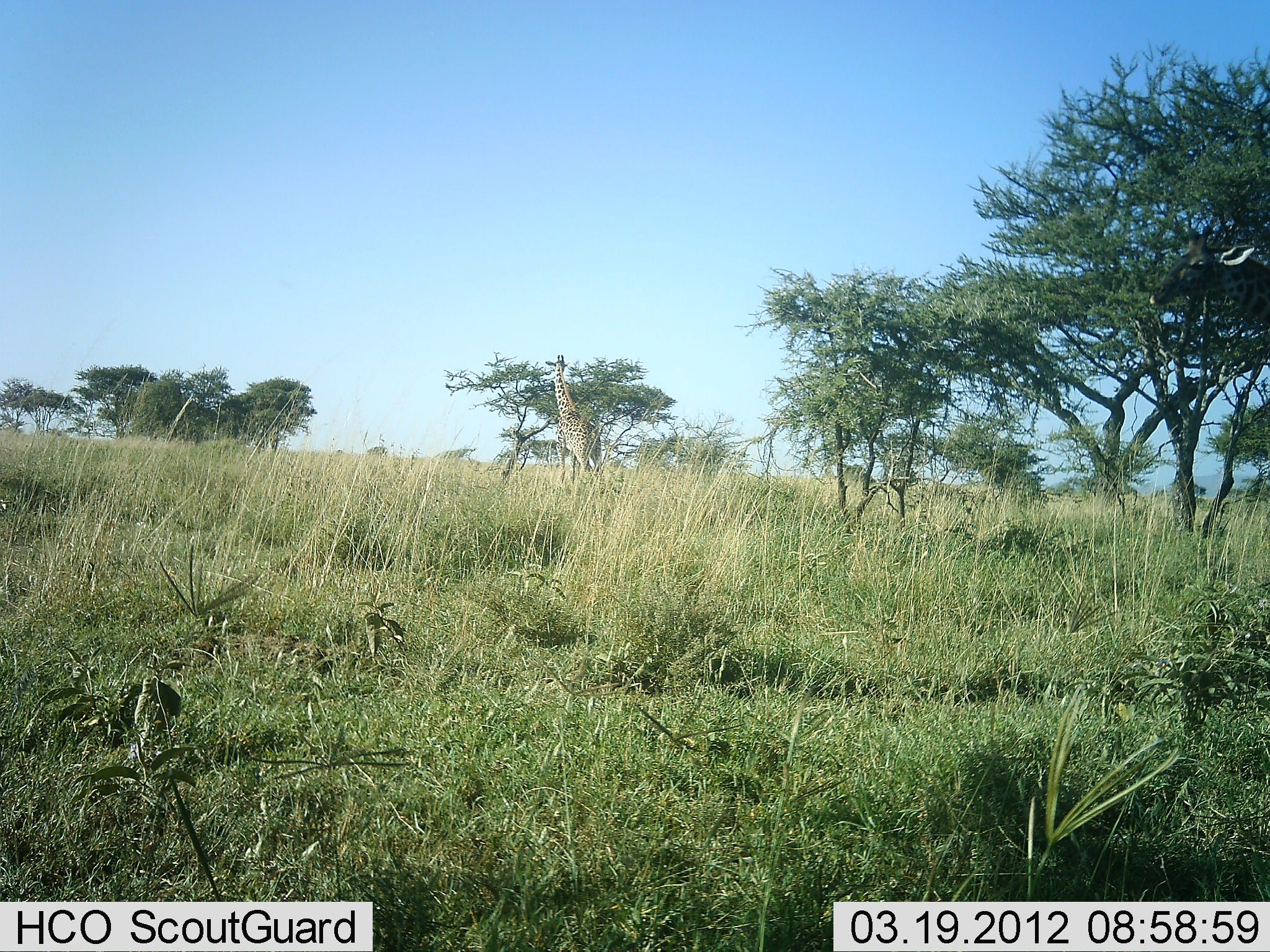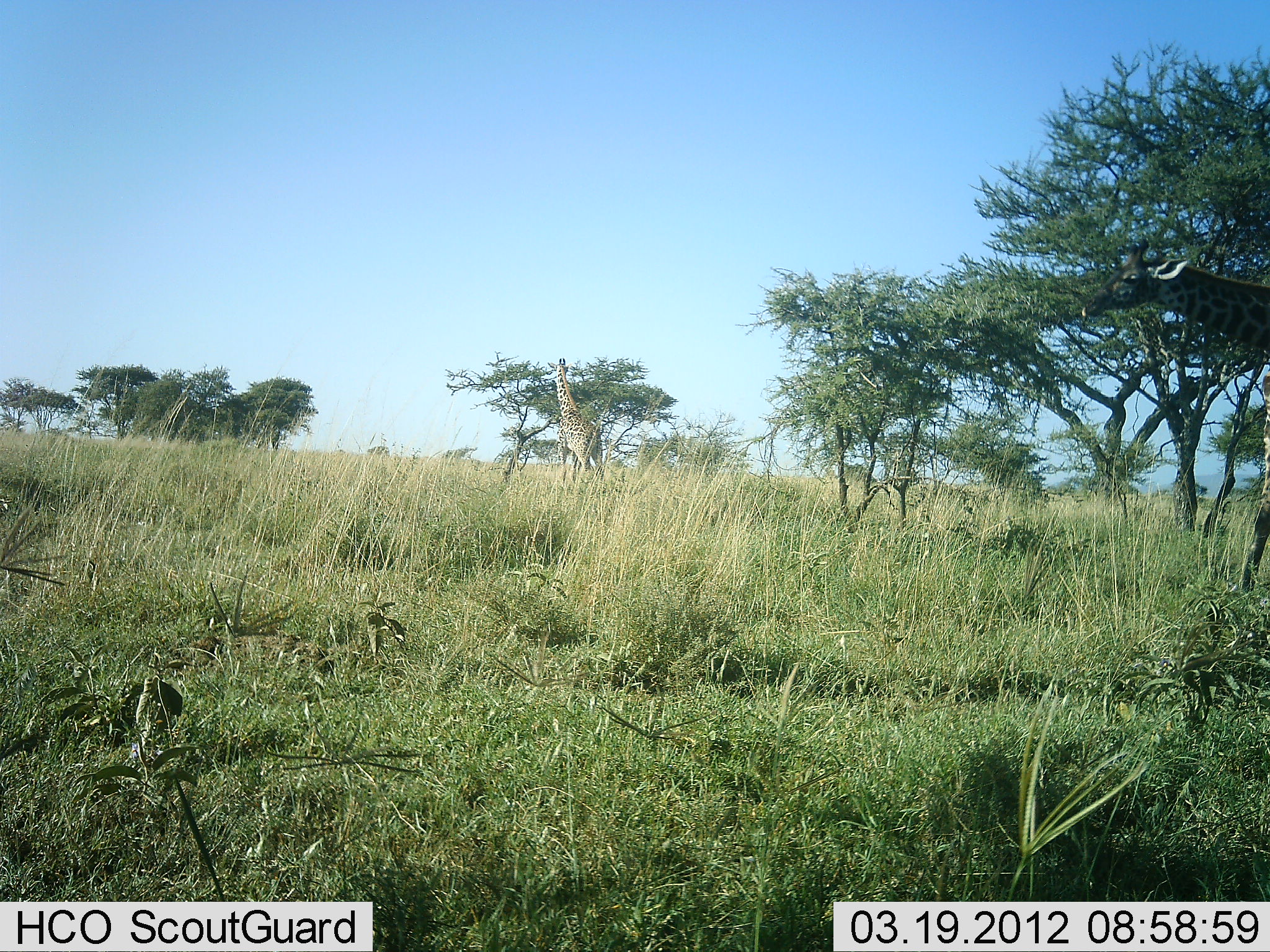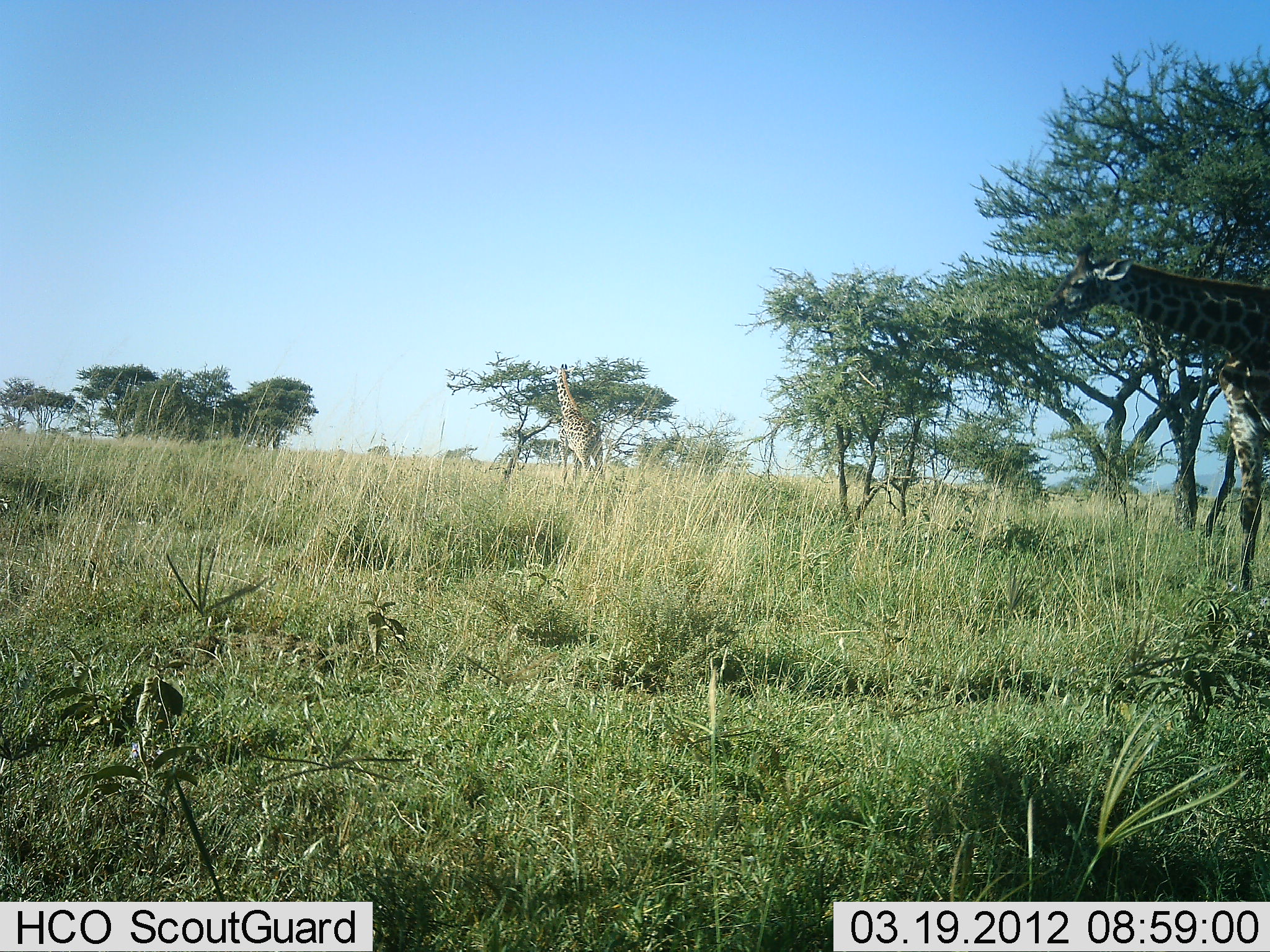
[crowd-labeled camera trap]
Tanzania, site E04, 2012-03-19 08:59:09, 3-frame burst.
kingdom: Animalia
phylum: Chordata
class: Mammalia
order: Artiodactyla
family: Giraffidae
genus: Giraffa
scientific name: Giraffa camelopardalis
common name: giraffe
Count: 2.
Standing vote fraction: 53%.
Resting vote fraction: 0%.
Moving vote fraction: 58%.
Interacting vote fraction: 0%.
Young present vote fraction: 0%.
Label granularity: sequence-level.